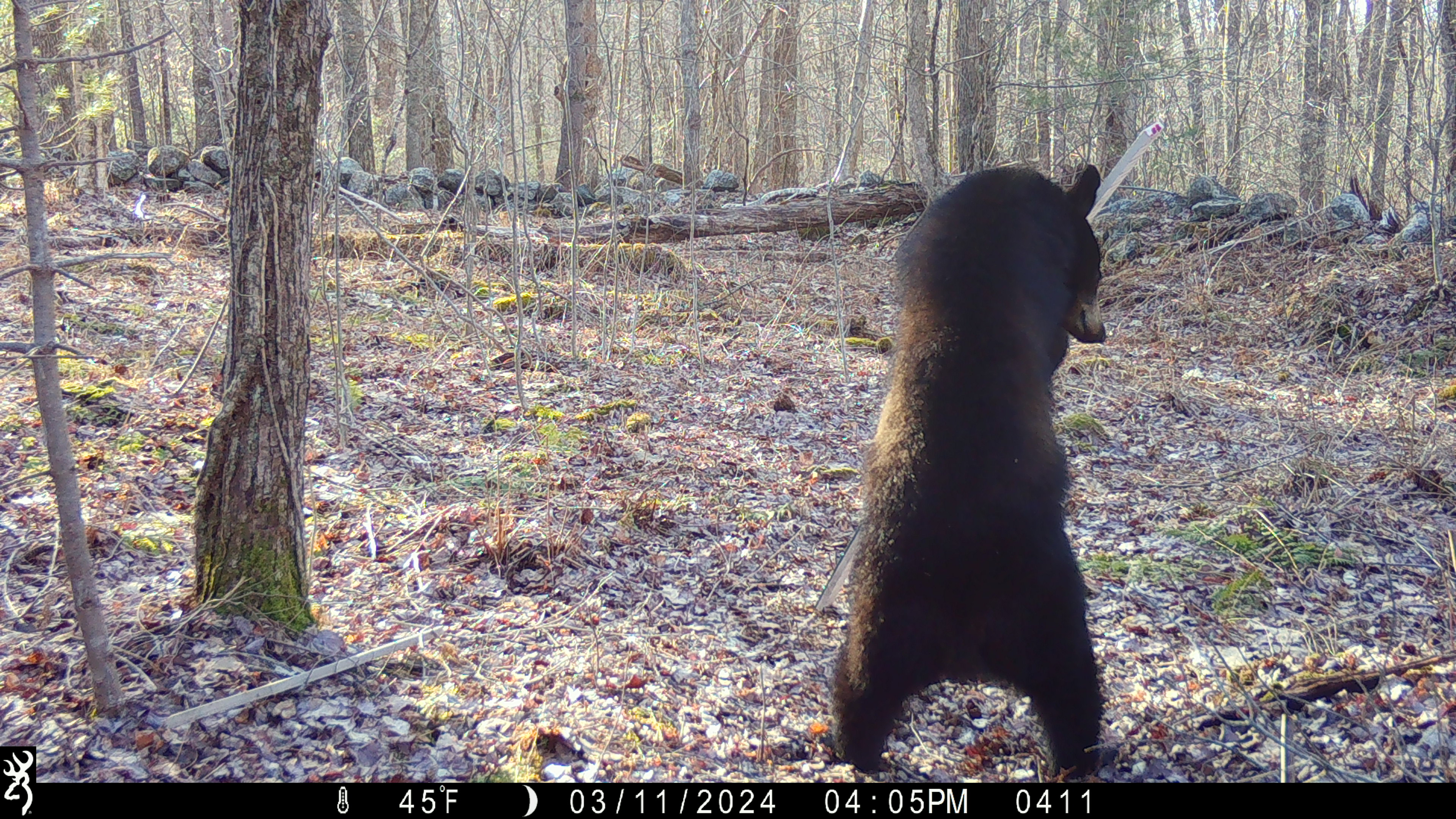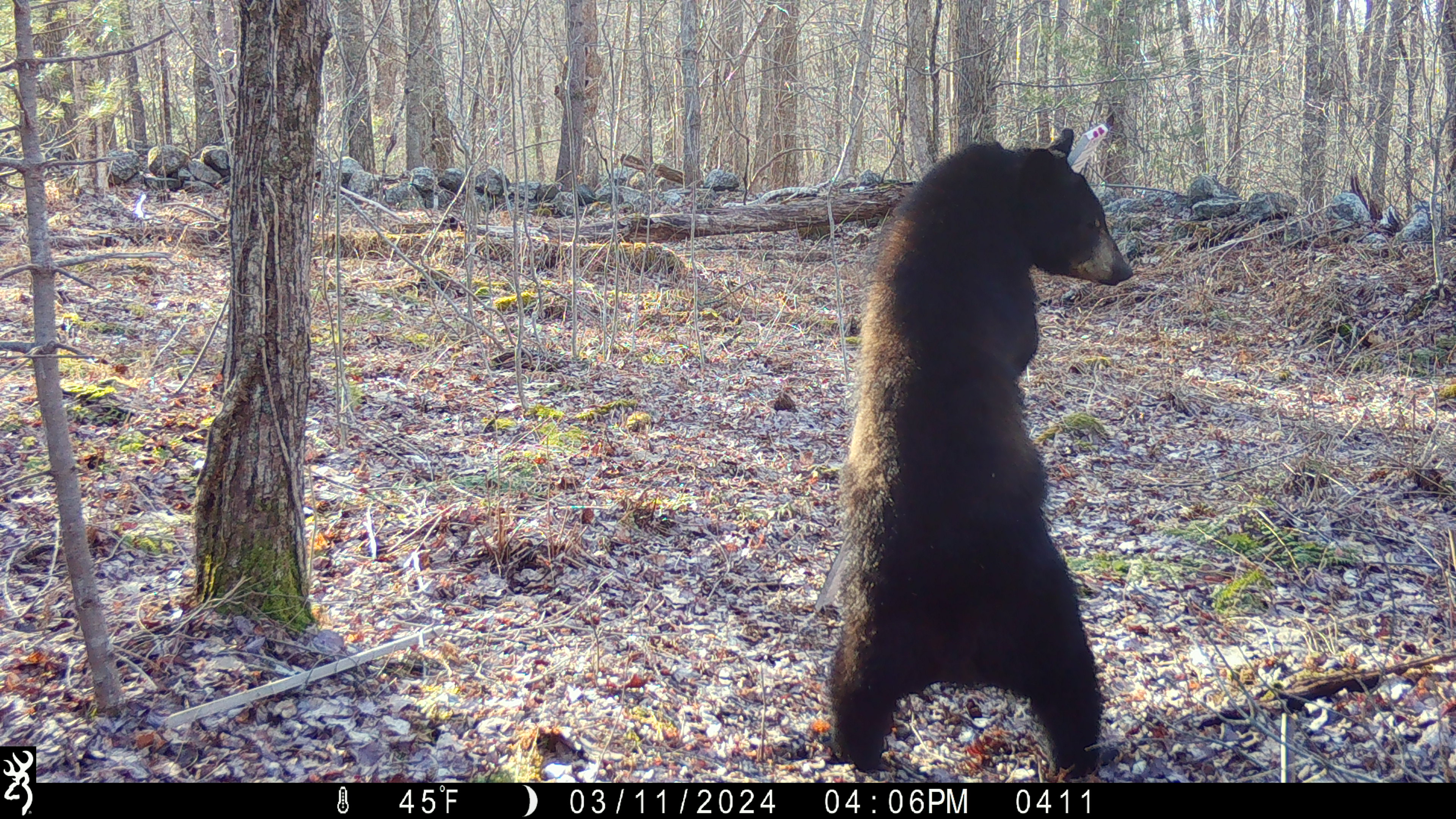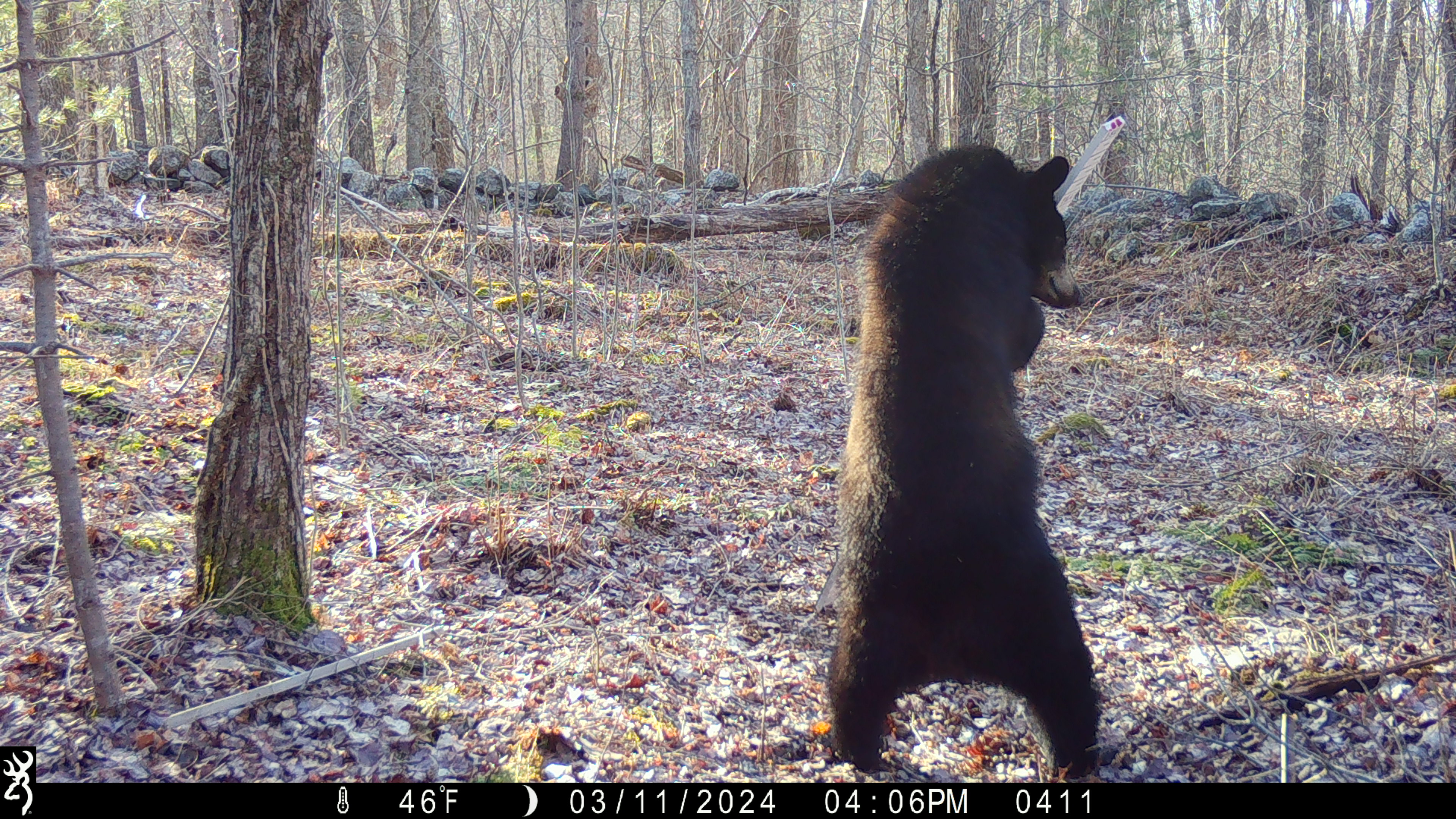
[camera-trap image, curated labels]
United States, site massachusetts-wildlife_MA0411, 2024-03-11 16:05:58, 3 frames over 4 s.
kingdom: Animalia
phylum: Chordata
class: Mammalia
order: Carnivora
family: Ursidae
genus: Ursus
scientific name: Ursus americanus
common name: black bear